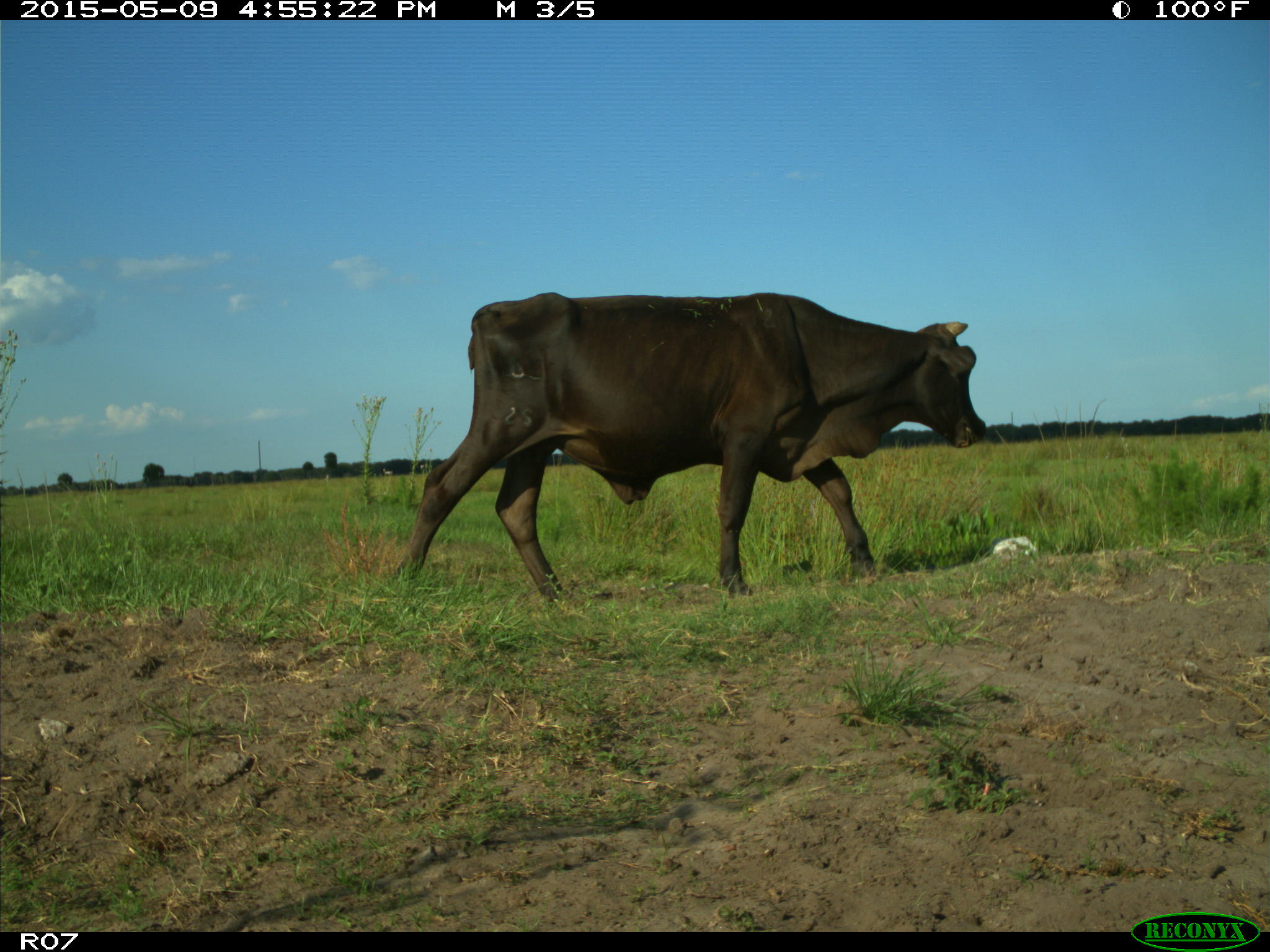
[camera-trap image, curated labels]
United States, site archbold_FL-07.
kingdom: Animalia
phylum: Chordata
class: Mammalia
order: Artiodactyla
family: Bovidae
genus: Bos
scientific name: Bos taurus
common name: domestic cow